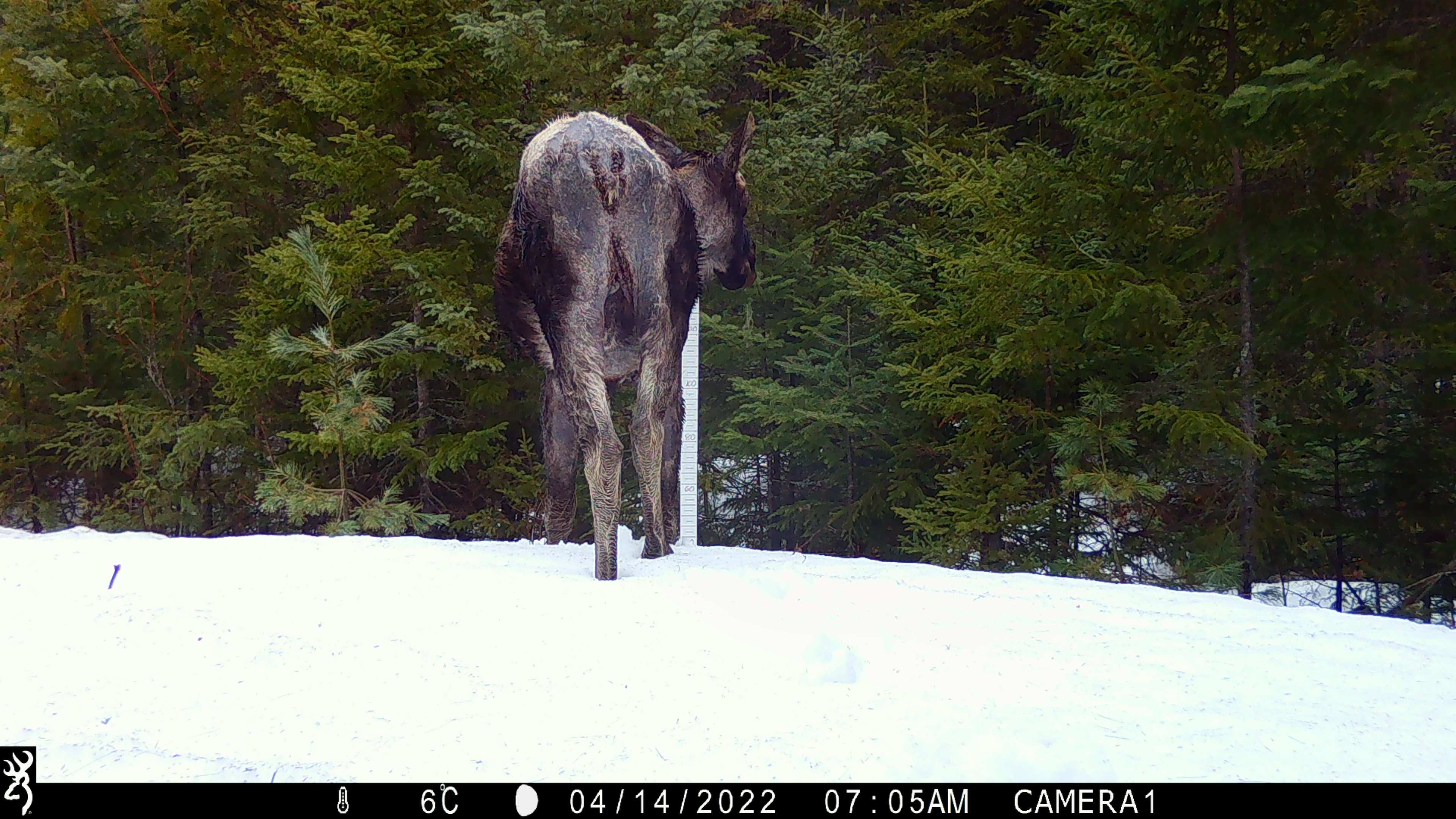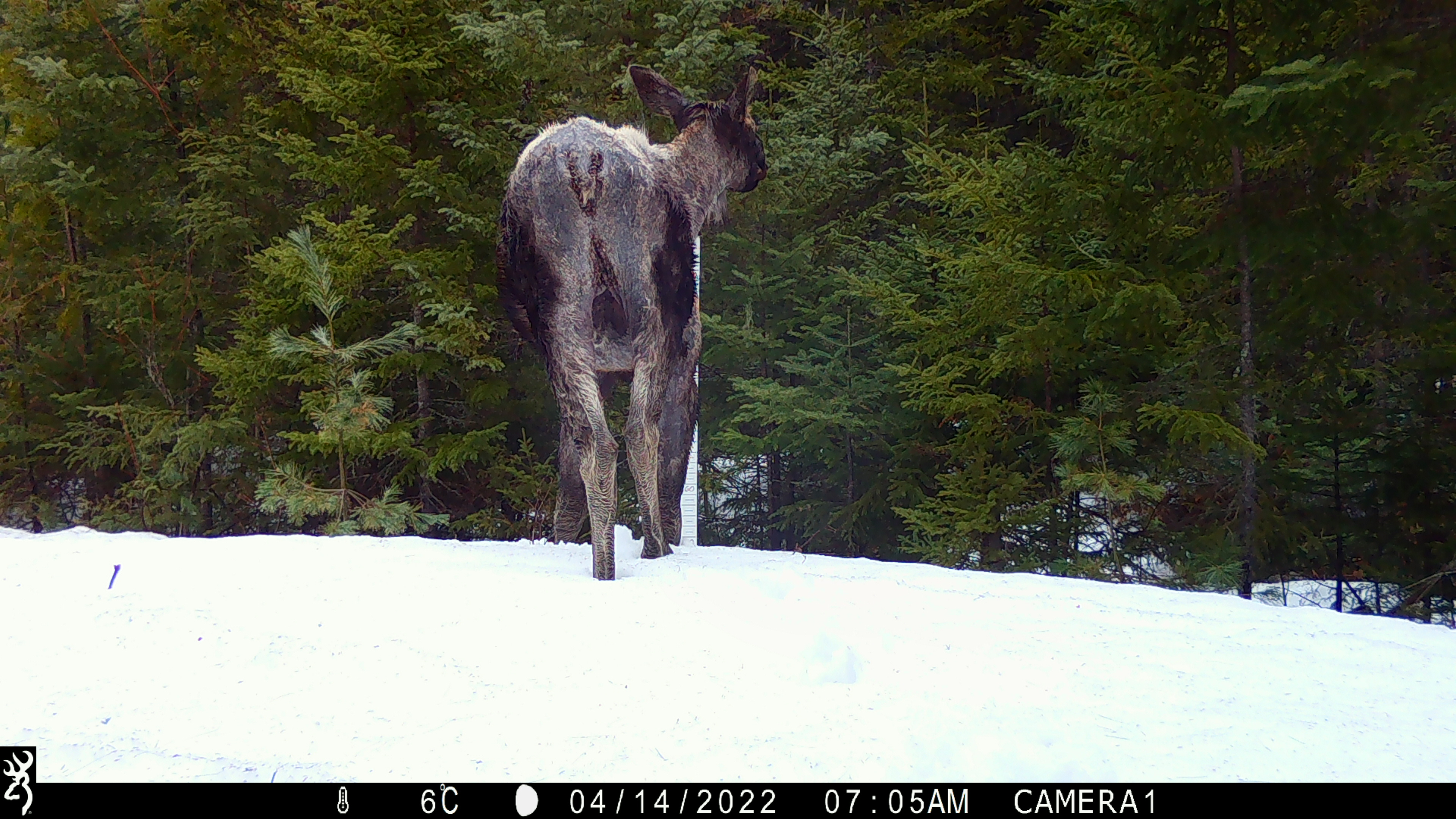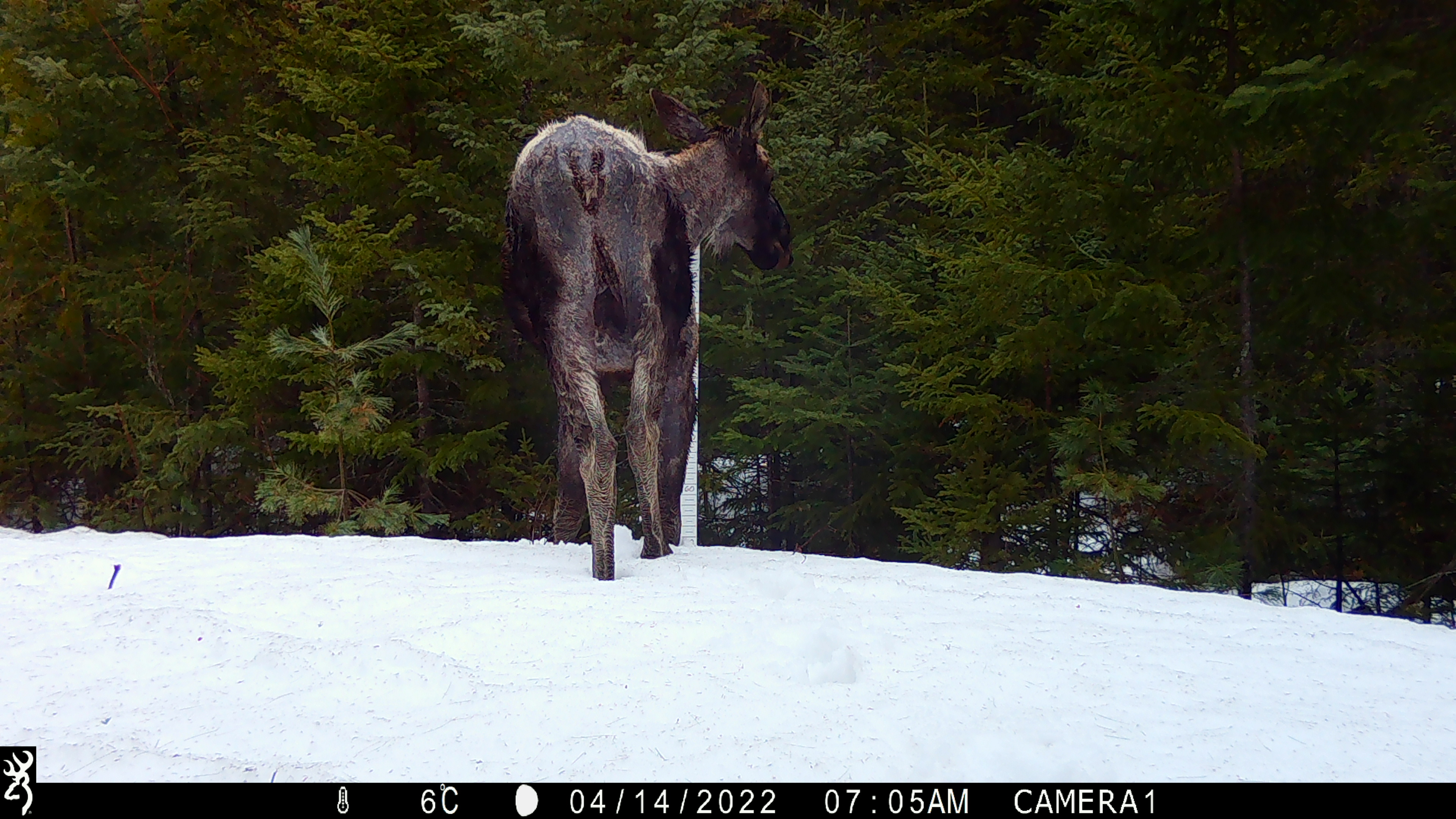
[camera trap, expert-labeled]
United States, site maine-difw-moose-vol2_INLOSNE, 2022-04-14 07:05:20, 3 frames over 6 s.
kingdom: Animalia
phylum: Chordata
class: Mammalia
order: Artiodactyla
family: Cervidae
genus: Alces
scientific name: Alces alces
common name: moose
Moose (Alces alces).